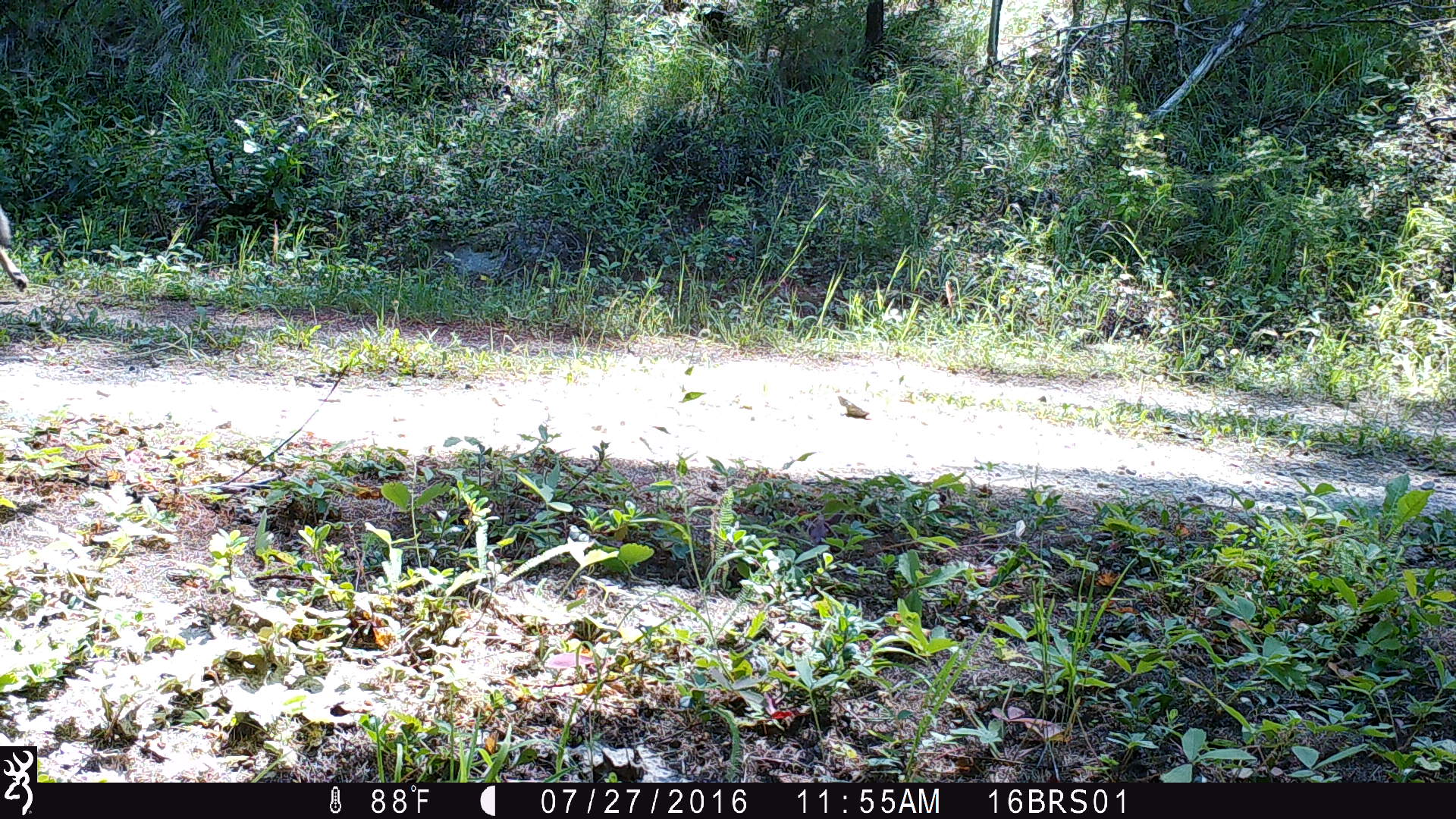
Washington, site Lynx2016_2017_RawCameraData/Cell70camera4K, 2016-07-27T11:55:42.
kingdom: Animalia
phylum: Chordata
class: Mammalia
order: Carnivora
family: Canidae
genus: Canis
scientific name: Canis latrans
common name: coyote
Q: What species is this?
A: Canis latrans (coyote).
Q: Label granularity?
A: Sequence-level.